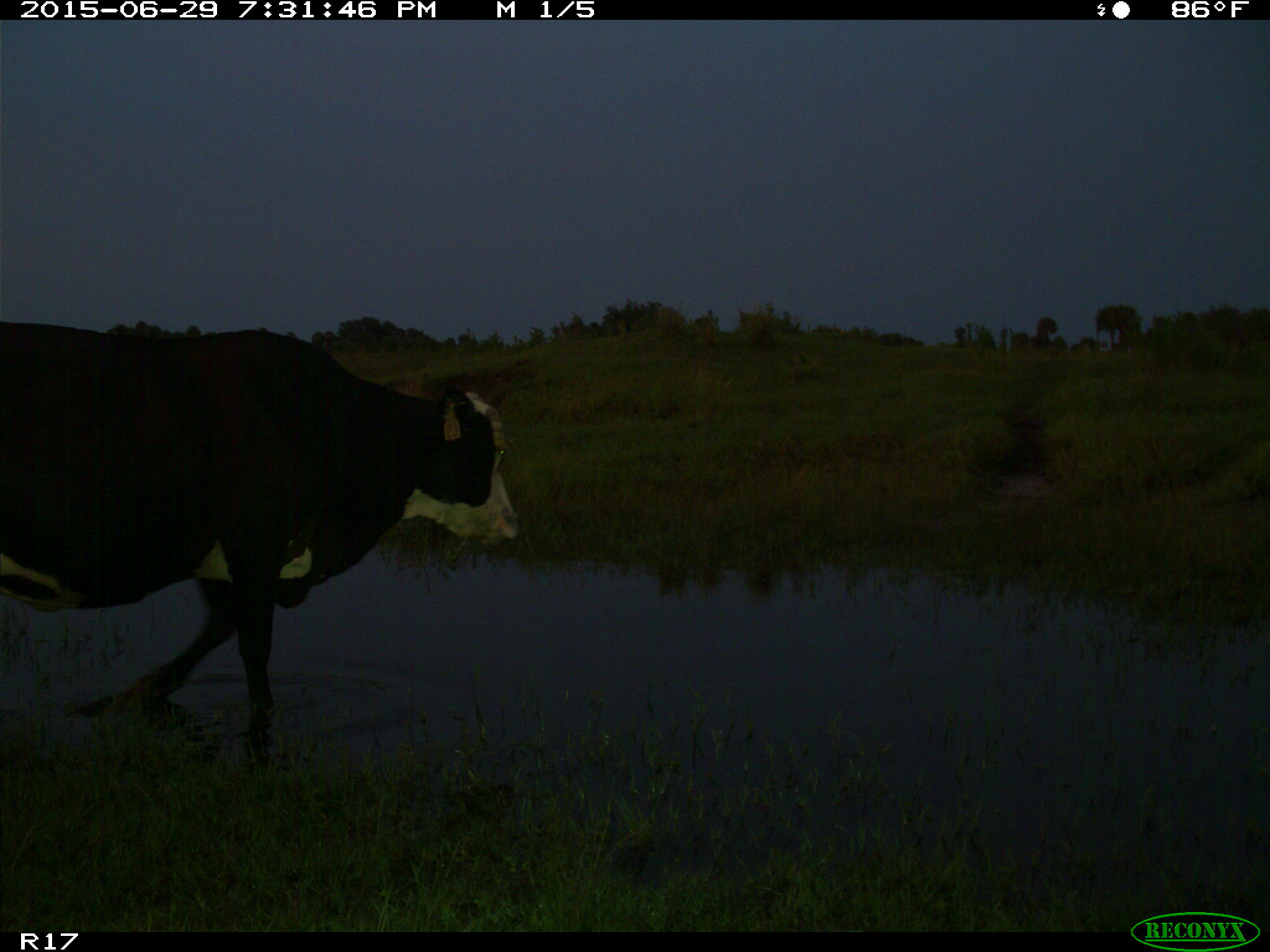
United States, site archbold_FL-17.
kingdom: Animalia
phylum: Chordata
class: Mammalia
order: Artiodactyla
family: Bovidae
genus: Bos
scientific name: Bos taurus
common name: domestic cow